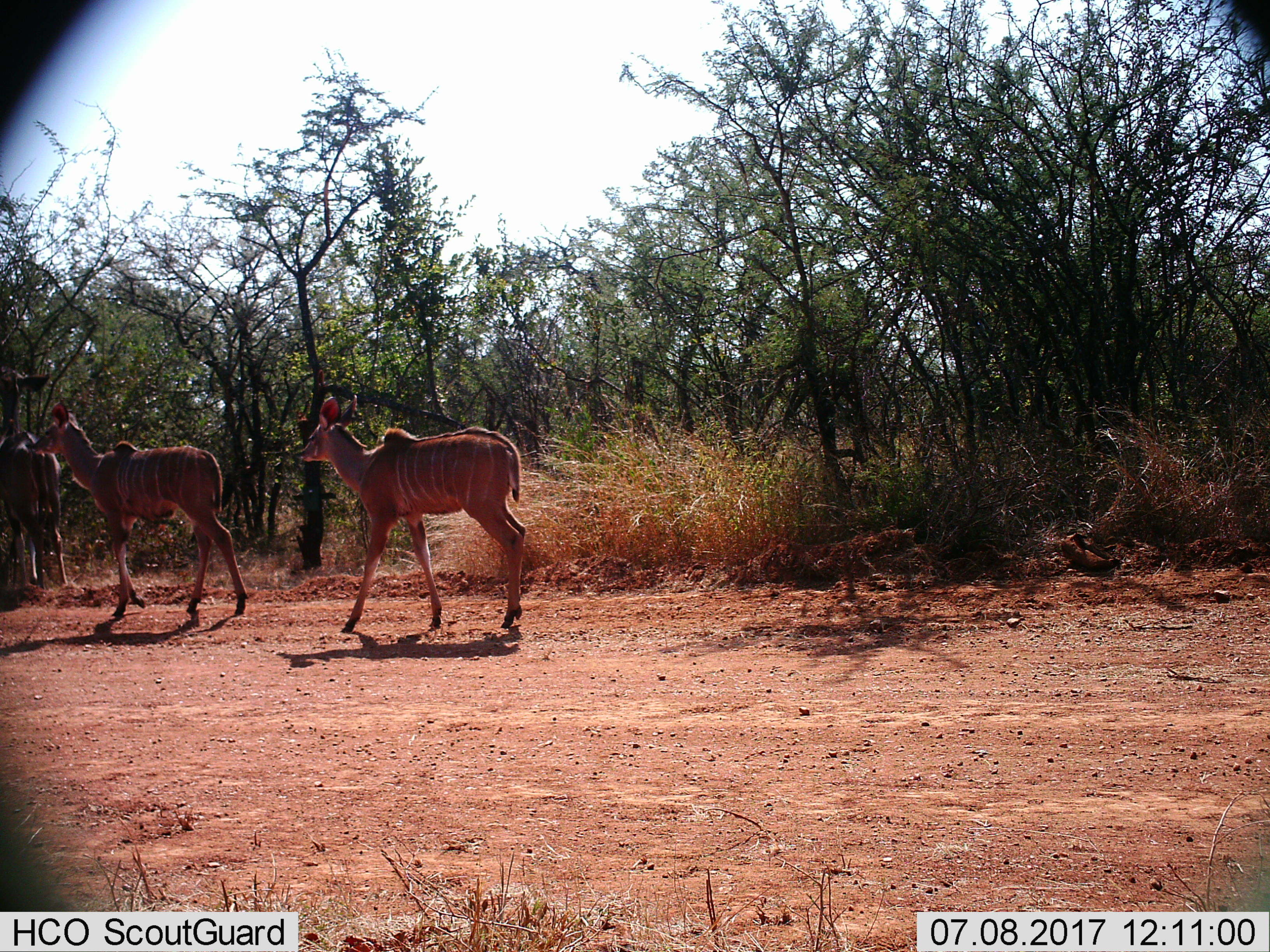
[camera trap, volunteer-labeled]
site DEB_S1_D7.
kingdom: Animalia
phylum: Chordata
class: Mammalia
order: Artiodactyla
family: Bovidae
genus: Tragelaphus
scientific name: Tragelaphus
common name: kudu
Kudu (Tragelaphus), count 3. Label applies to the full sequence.